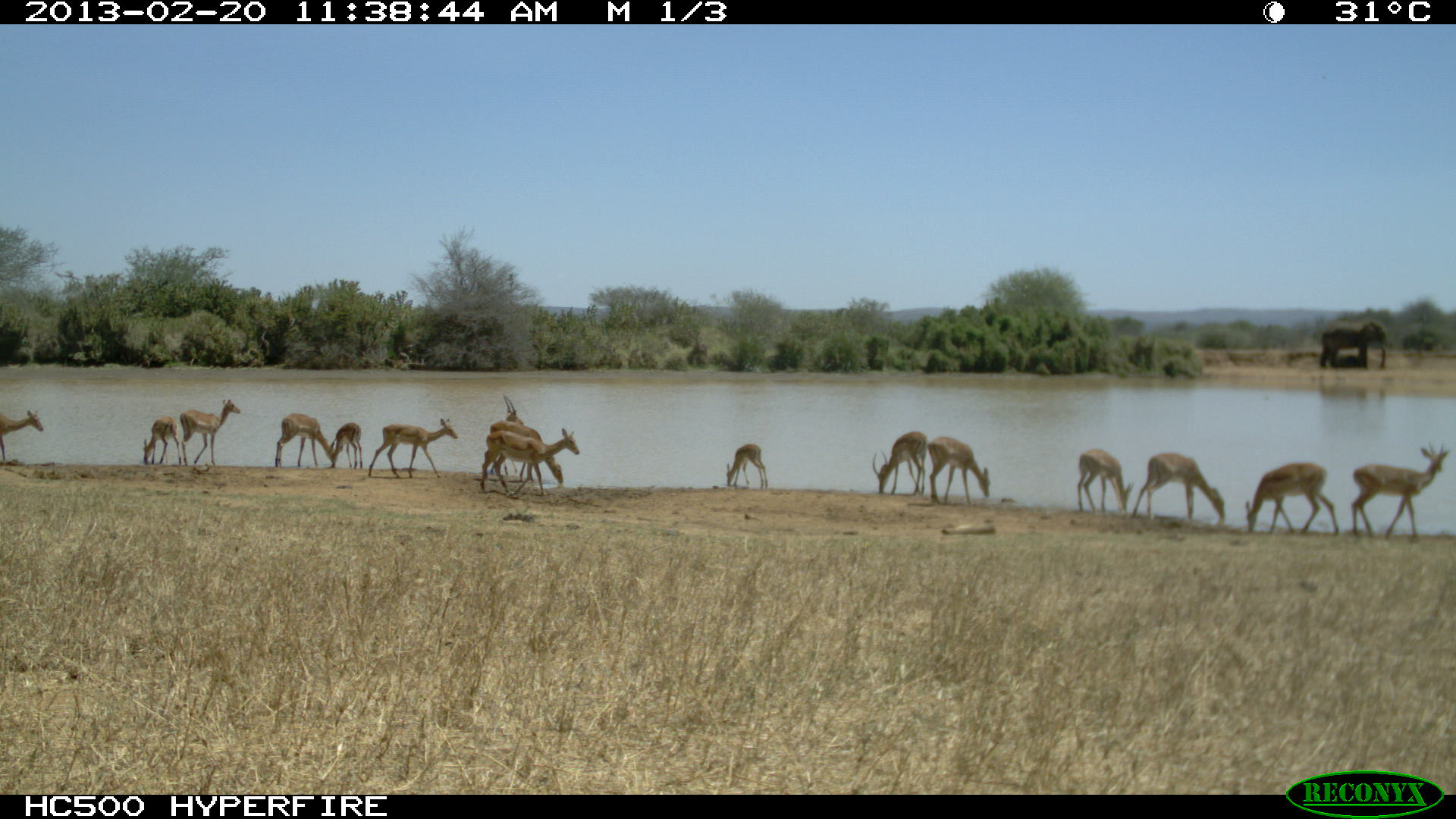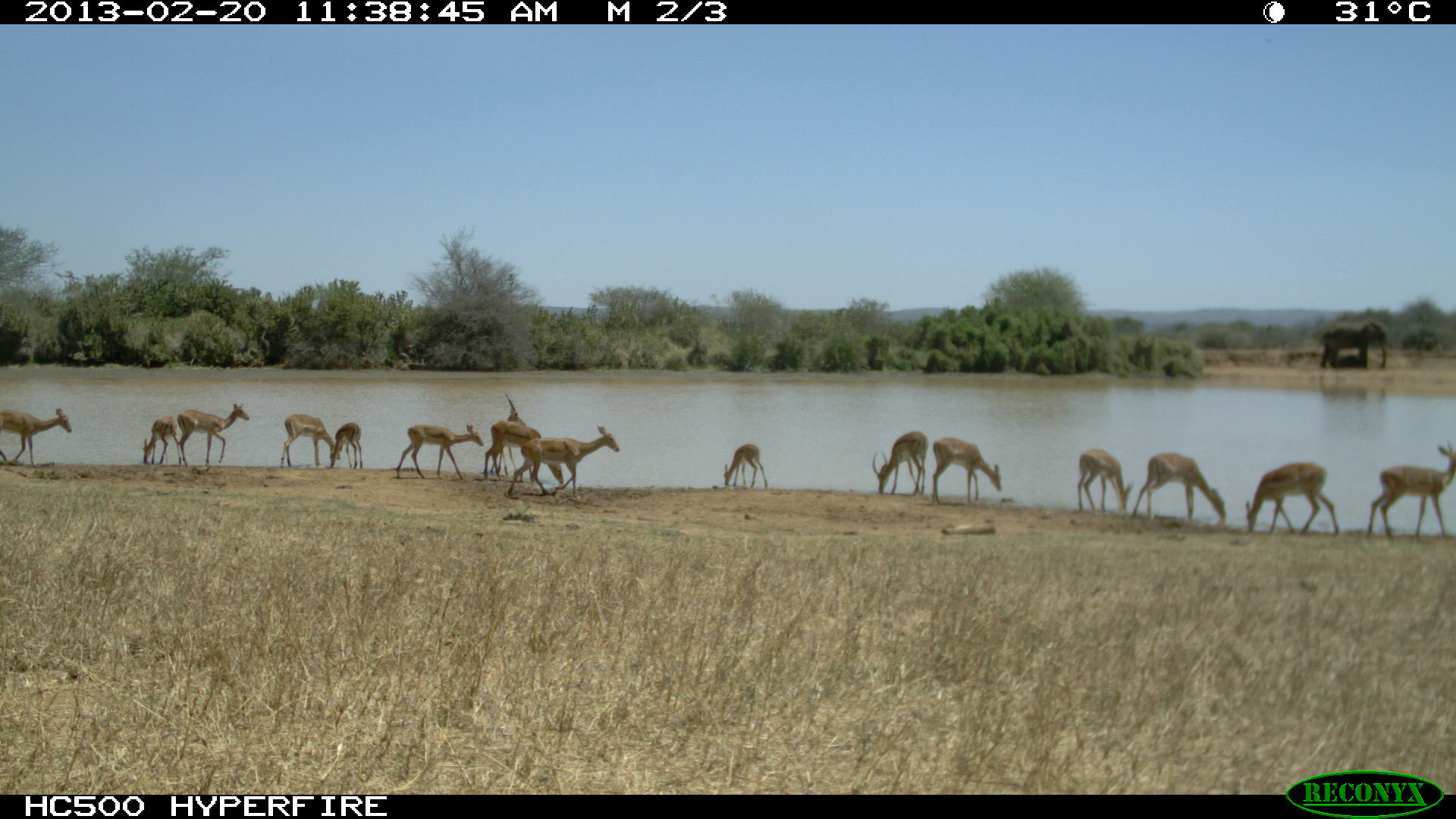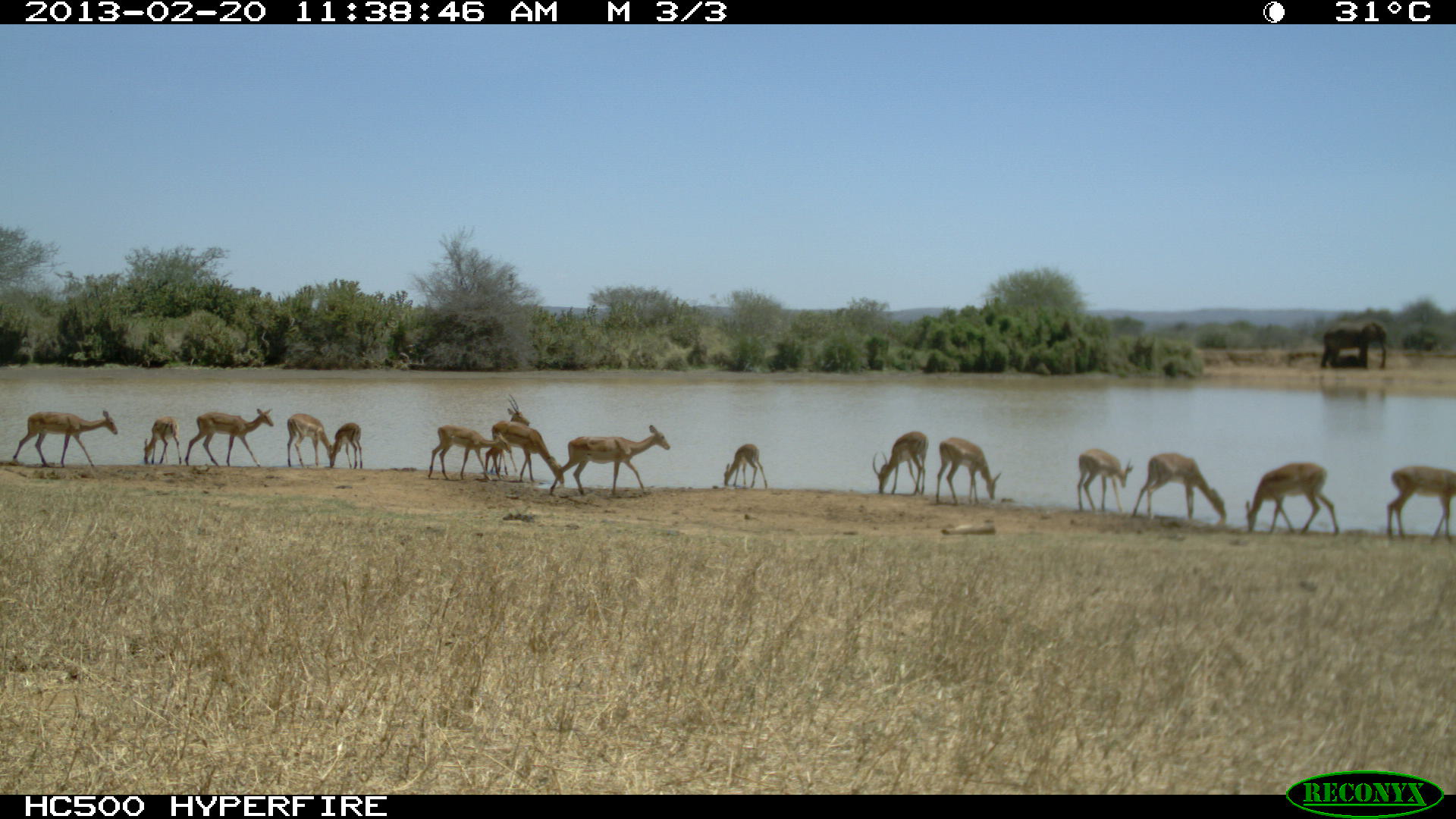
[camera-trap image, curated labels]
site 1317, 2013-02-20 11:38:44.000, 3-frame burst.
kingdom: Animalia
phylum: Chordata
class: Mammalia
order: Artiodactyla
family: Bovidae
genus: Aepyceros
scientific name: Aepyceros melampus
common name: impala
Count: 16.